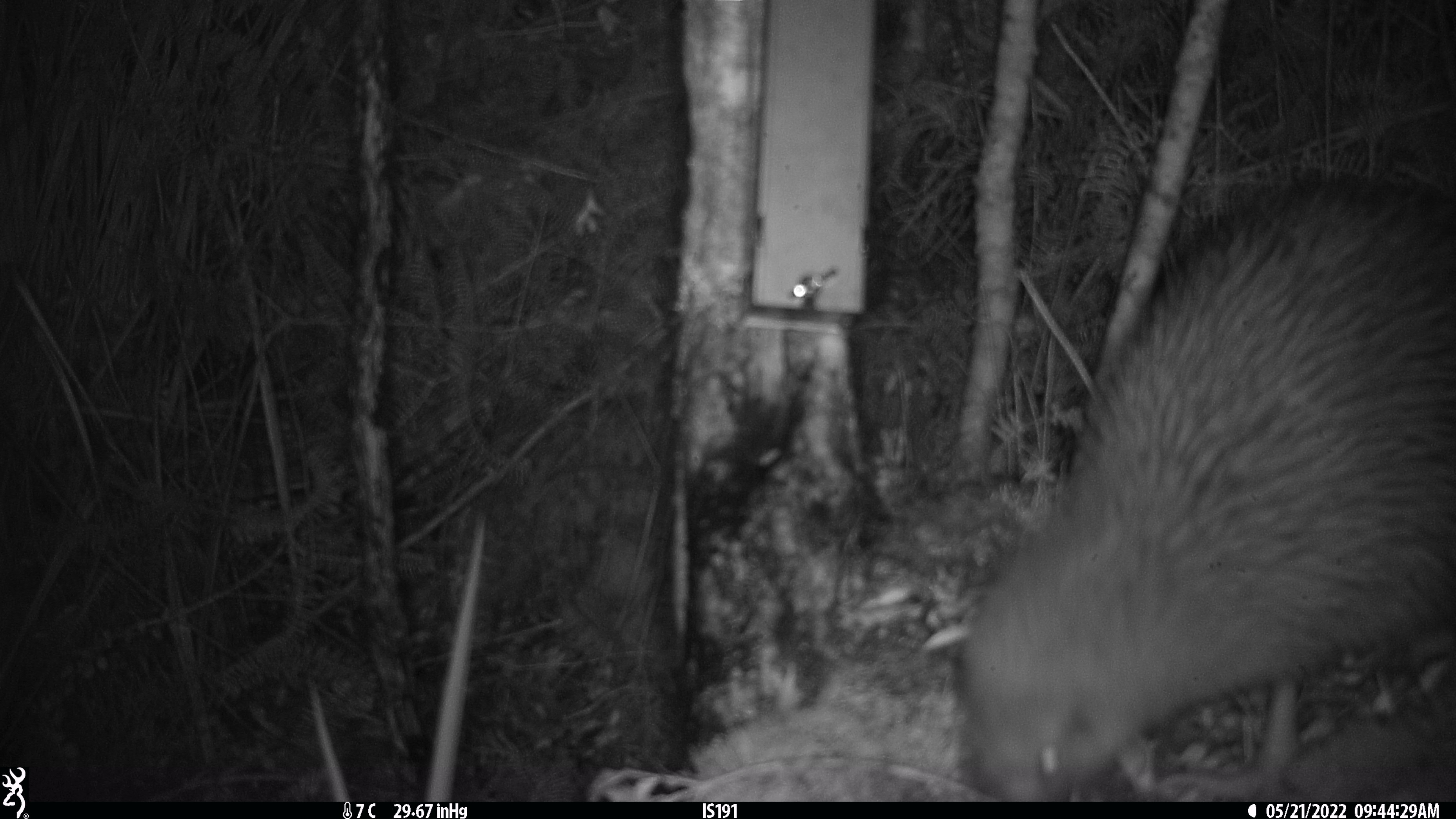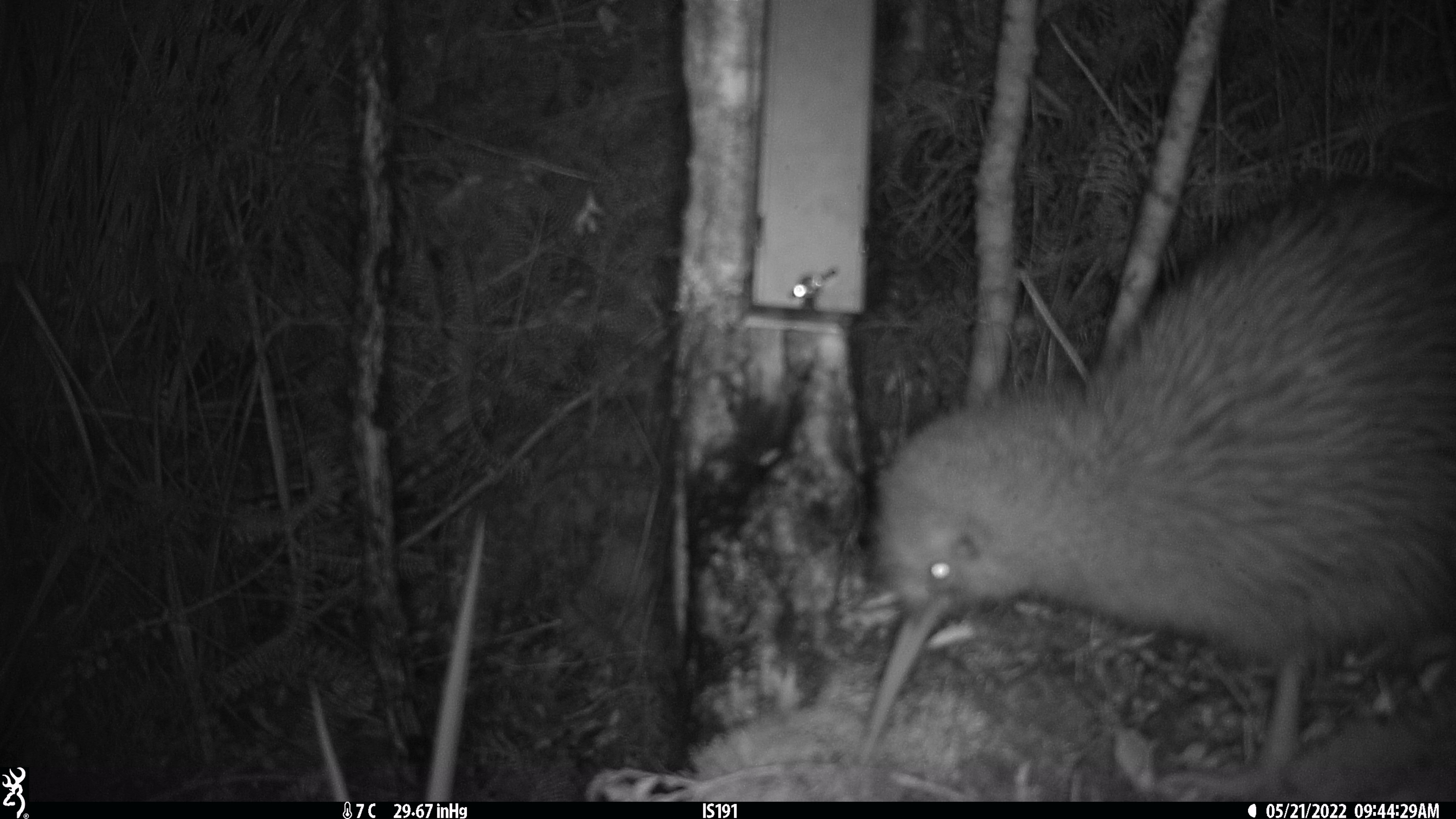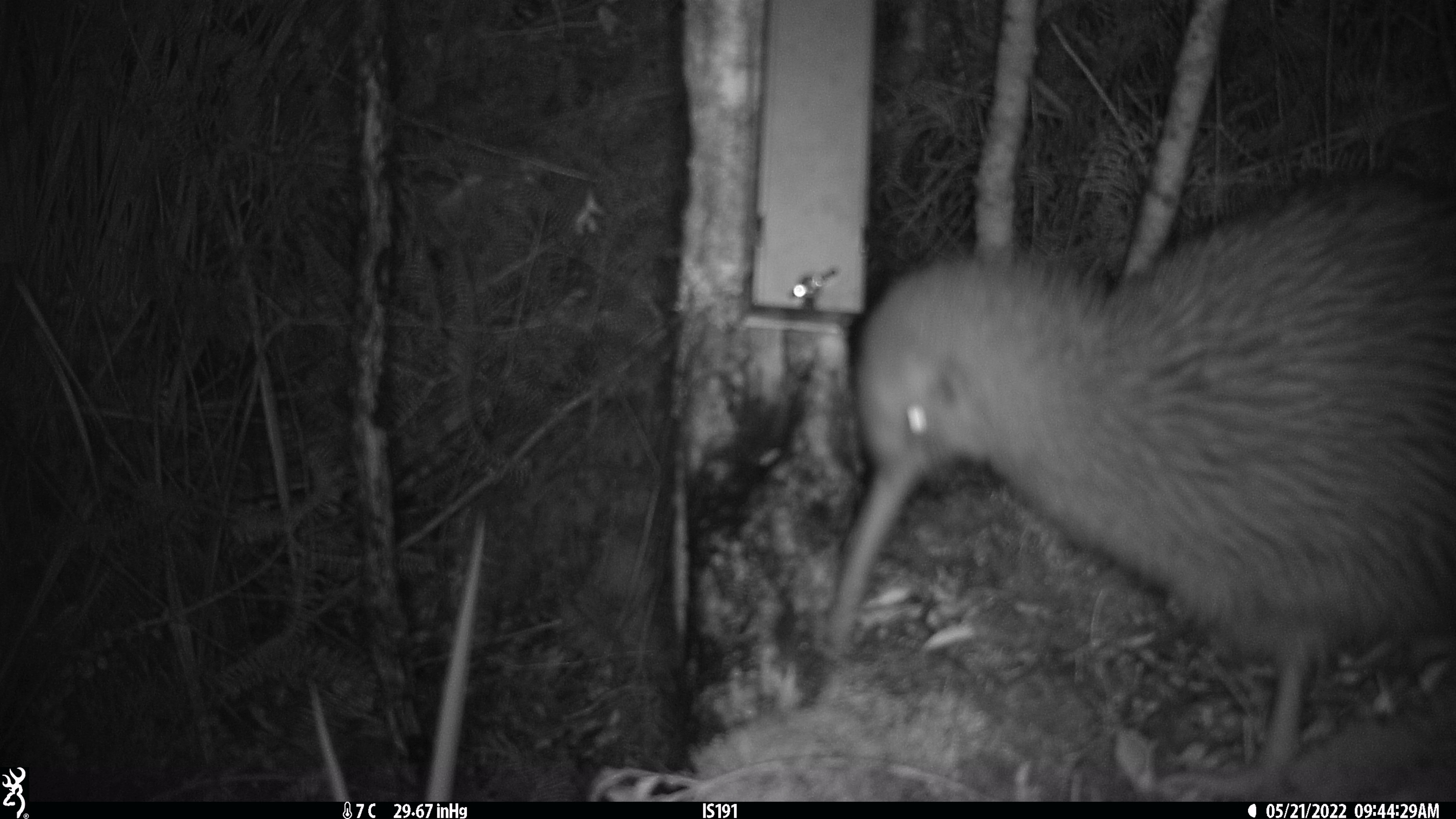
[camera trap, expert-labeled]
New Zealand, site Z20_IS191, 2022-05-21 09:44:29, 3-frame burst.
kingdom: Animalia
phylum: Chordata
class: Aves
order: Apterygiformes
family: Apterygidae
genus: Apteryx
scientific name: Apteryx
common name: kiwi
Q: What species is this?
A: Kiwi (Apteryx).